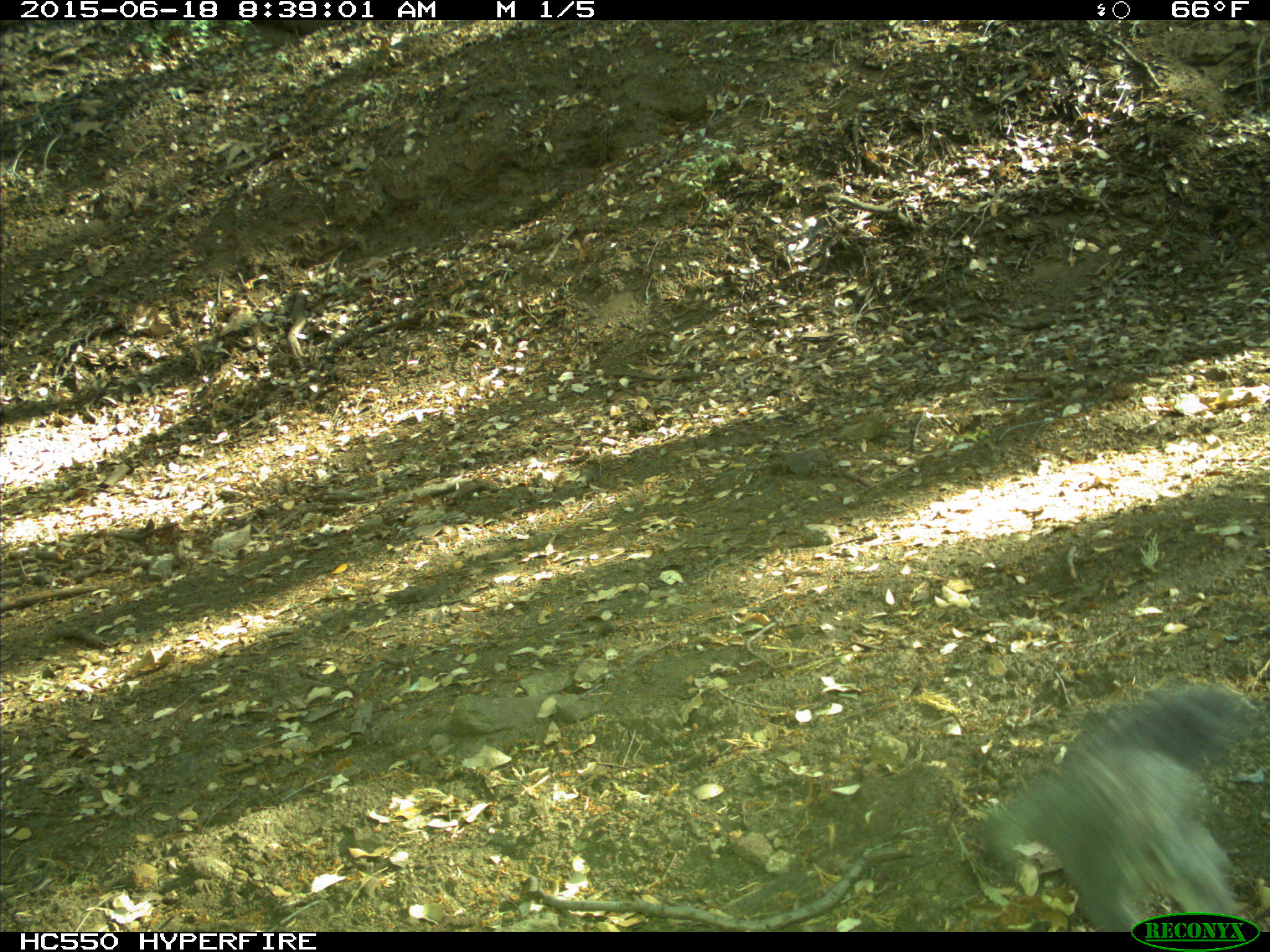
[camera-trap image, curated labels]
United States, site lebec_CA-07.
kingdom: Animalia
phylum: Chordata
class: Mammalia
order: Rodentia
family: Sciuridae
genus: Sciurus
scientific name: Sciurus carolinensis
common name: eastern gray squirrel